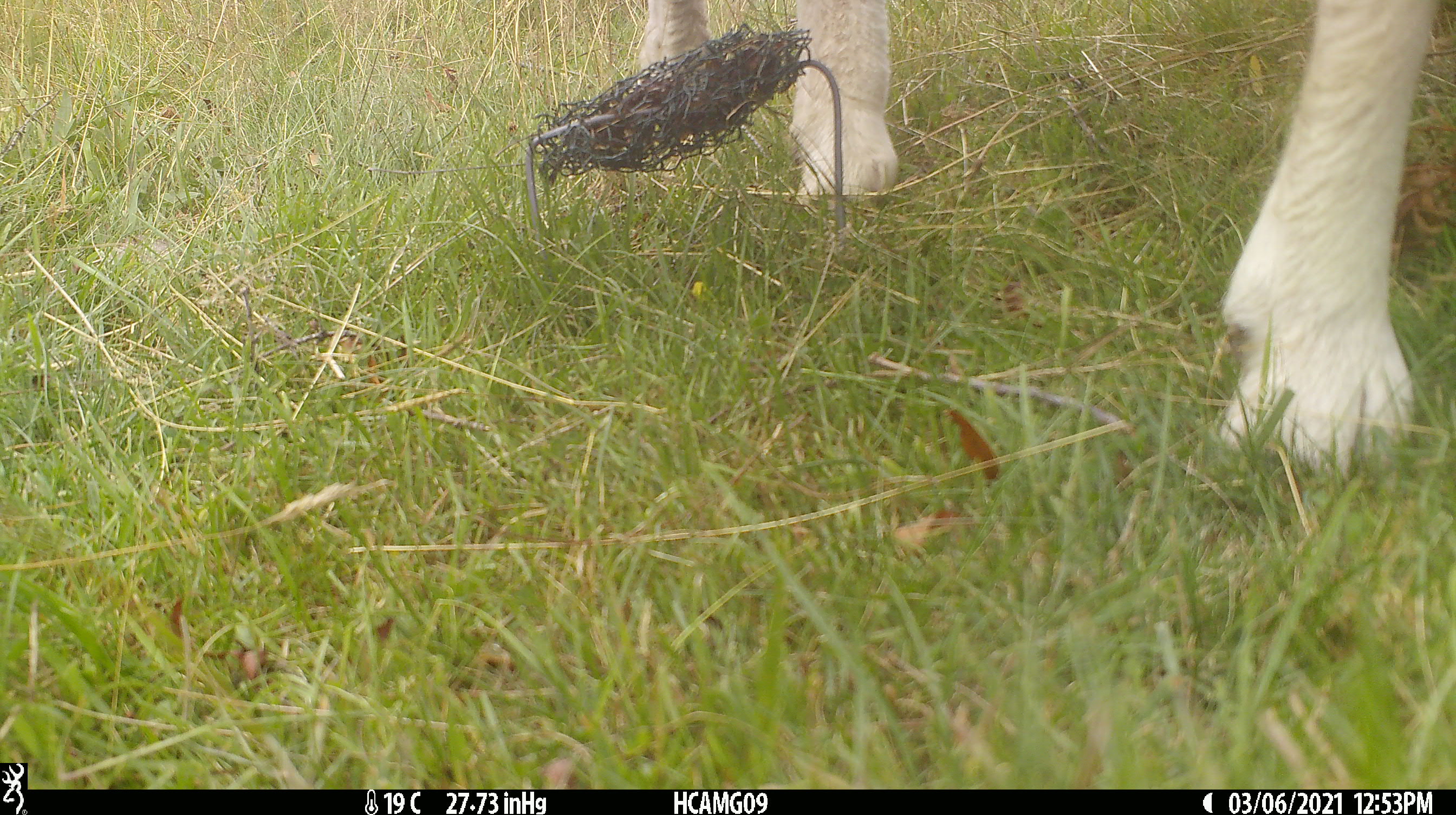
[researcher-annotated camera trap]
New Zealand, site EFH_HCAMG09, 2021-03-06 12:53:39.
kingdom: Animalia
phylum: Chordata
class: Mammalia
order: Artiodactyla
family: Bovidae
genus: Ovis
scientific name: Ovis aries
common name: domestic sheep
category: sheep